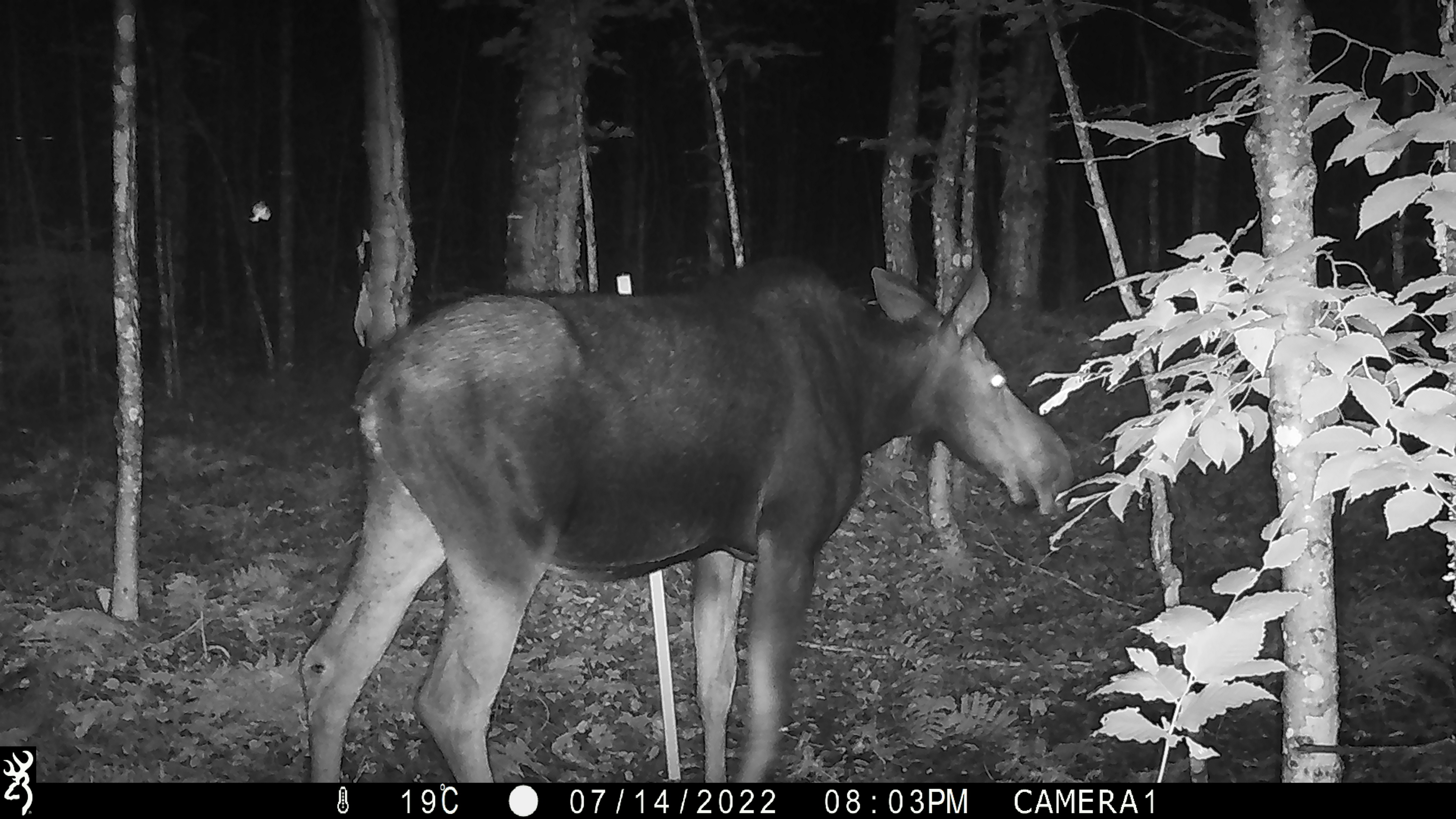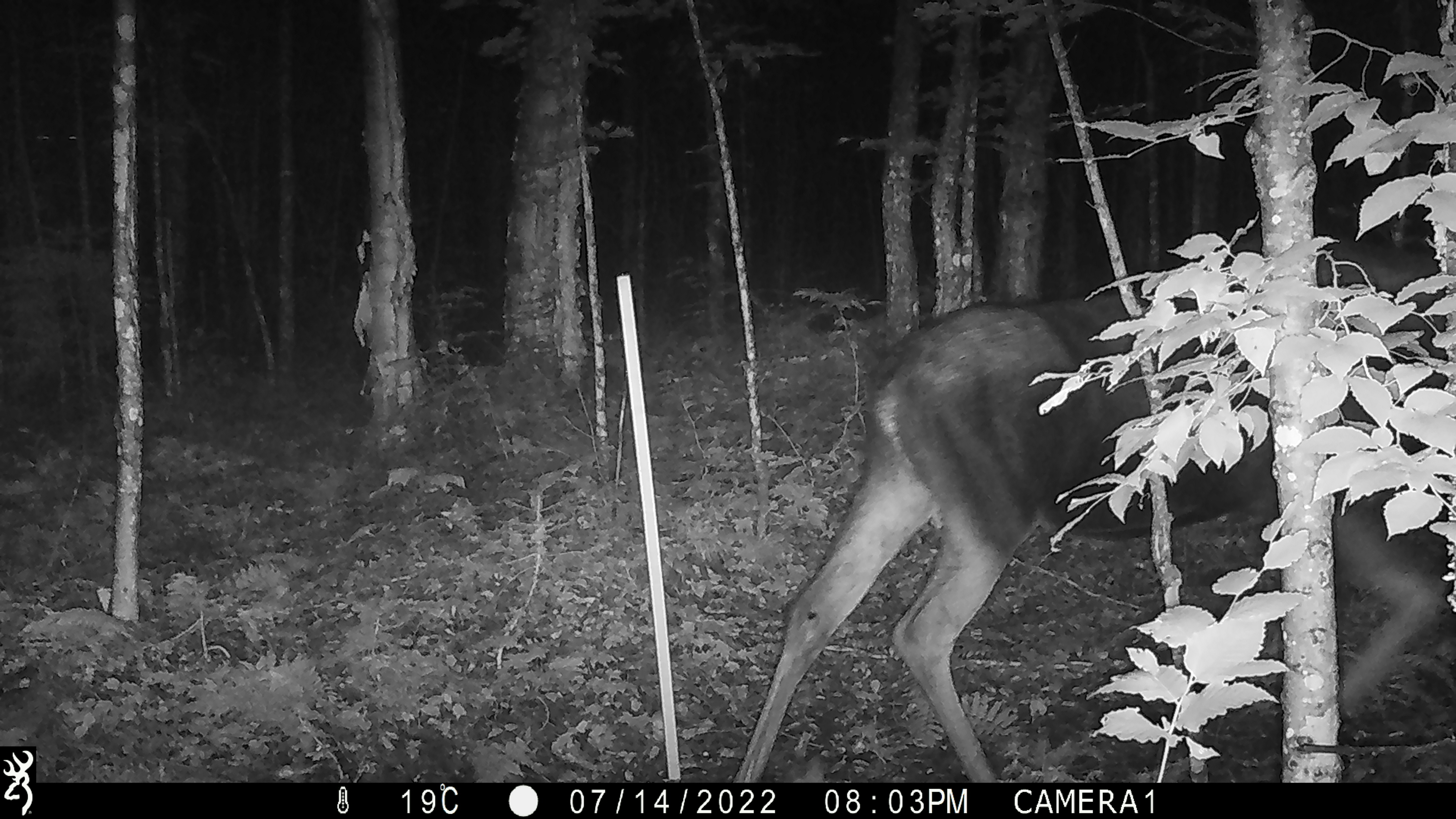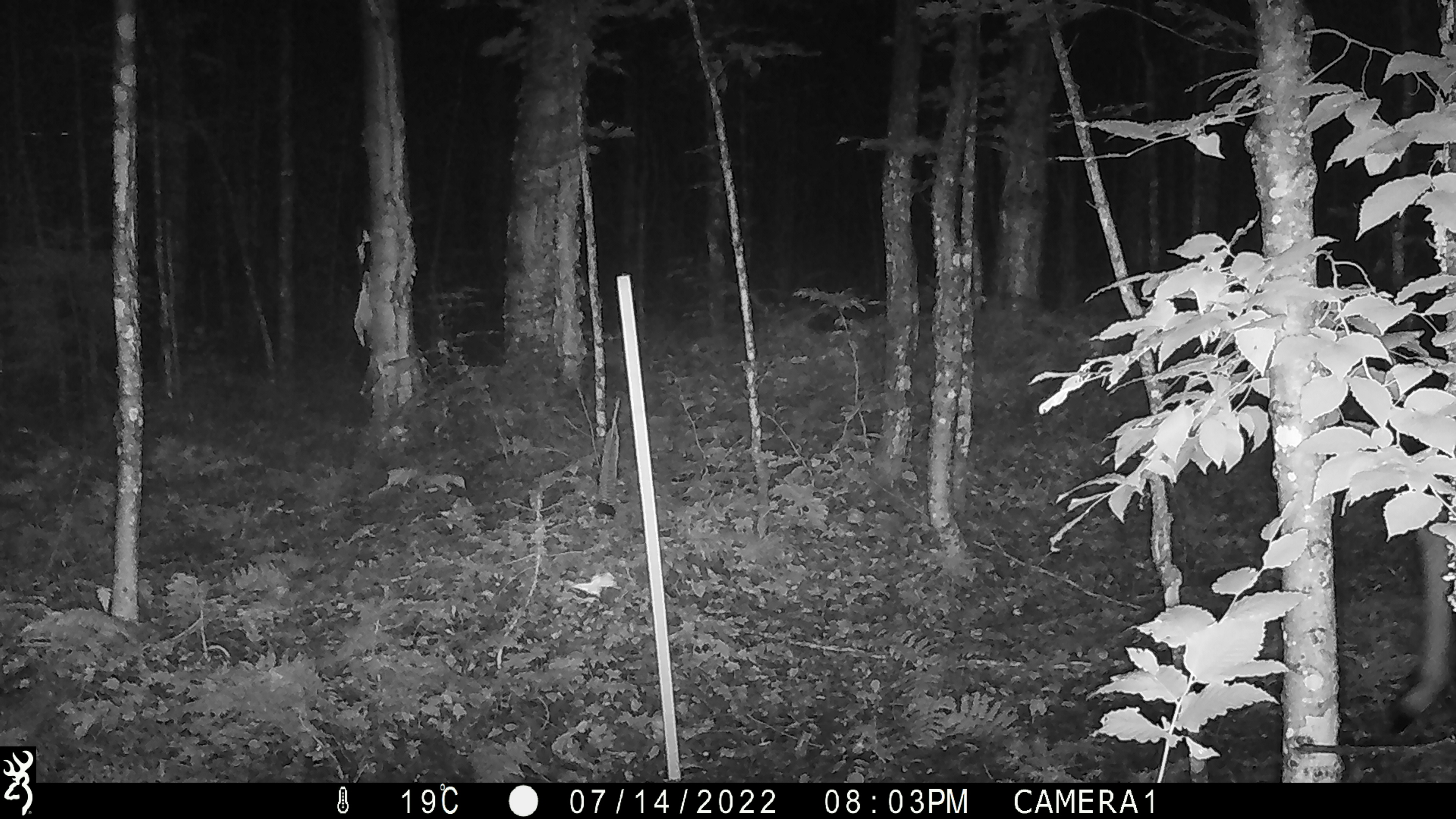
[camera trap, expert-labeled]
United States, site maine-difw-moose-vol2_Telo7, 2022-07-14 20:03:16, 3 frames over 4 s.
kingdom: Animalia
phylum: Chordata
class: Mammalia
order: Artiodactyla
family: Cervidae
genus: Alces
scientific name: Alces alces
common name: moose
Moose (Alces alces).